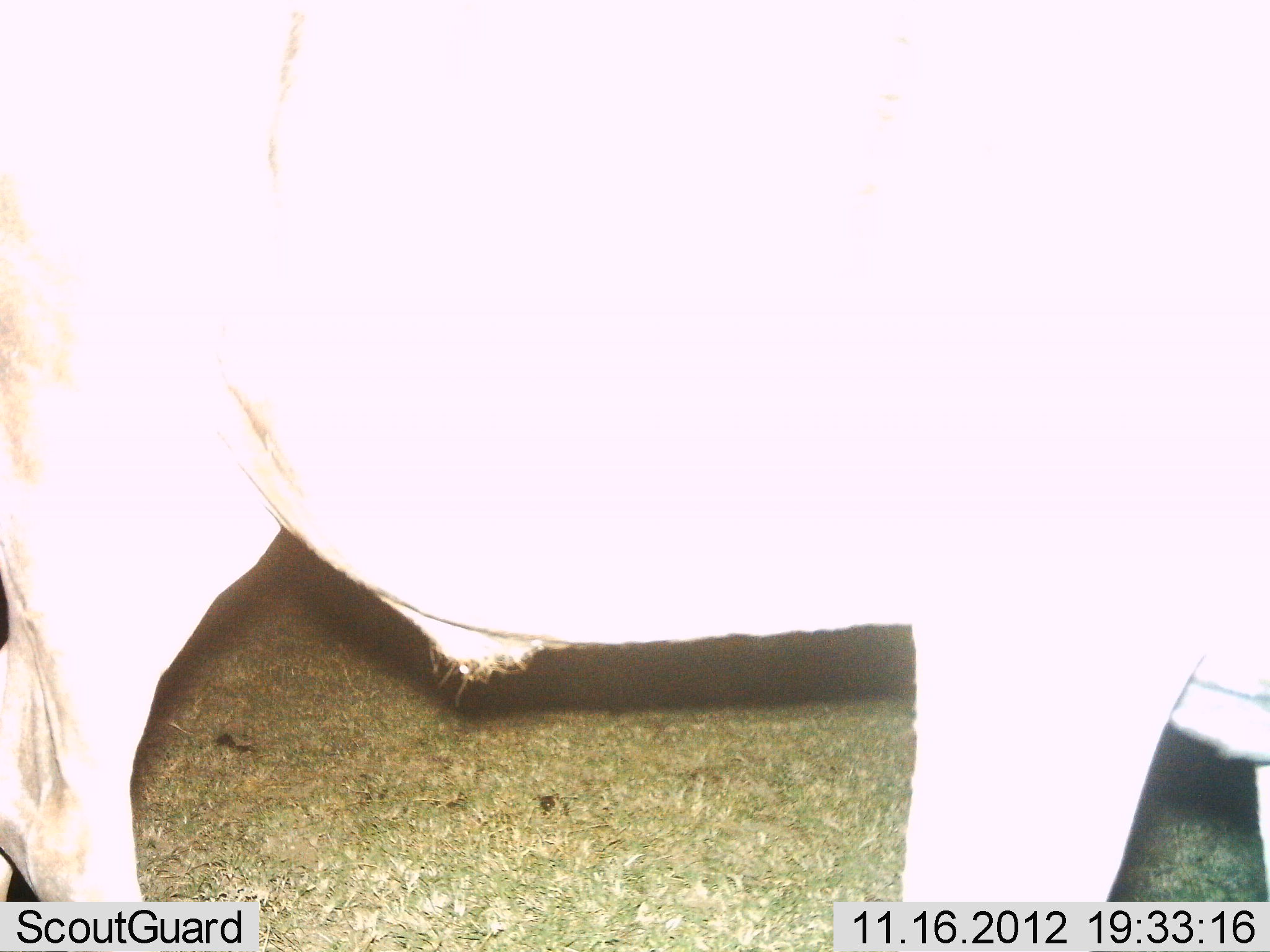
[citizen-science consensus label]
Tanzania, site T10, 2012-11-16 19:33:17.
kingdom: Animalia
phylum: Chordata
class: Mammalia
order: Artiodactyla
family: Bovidae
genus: Connochaetes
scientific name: Connochaetes taurinus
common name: blue wildebeest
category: wildebeest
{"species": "wildebeest (blue wildebeest) (Connochaetes taurinus)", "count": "1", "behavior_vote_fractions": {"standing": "100%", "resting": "0%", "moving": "0%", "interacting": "0%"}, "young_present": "0%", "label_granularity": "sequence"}